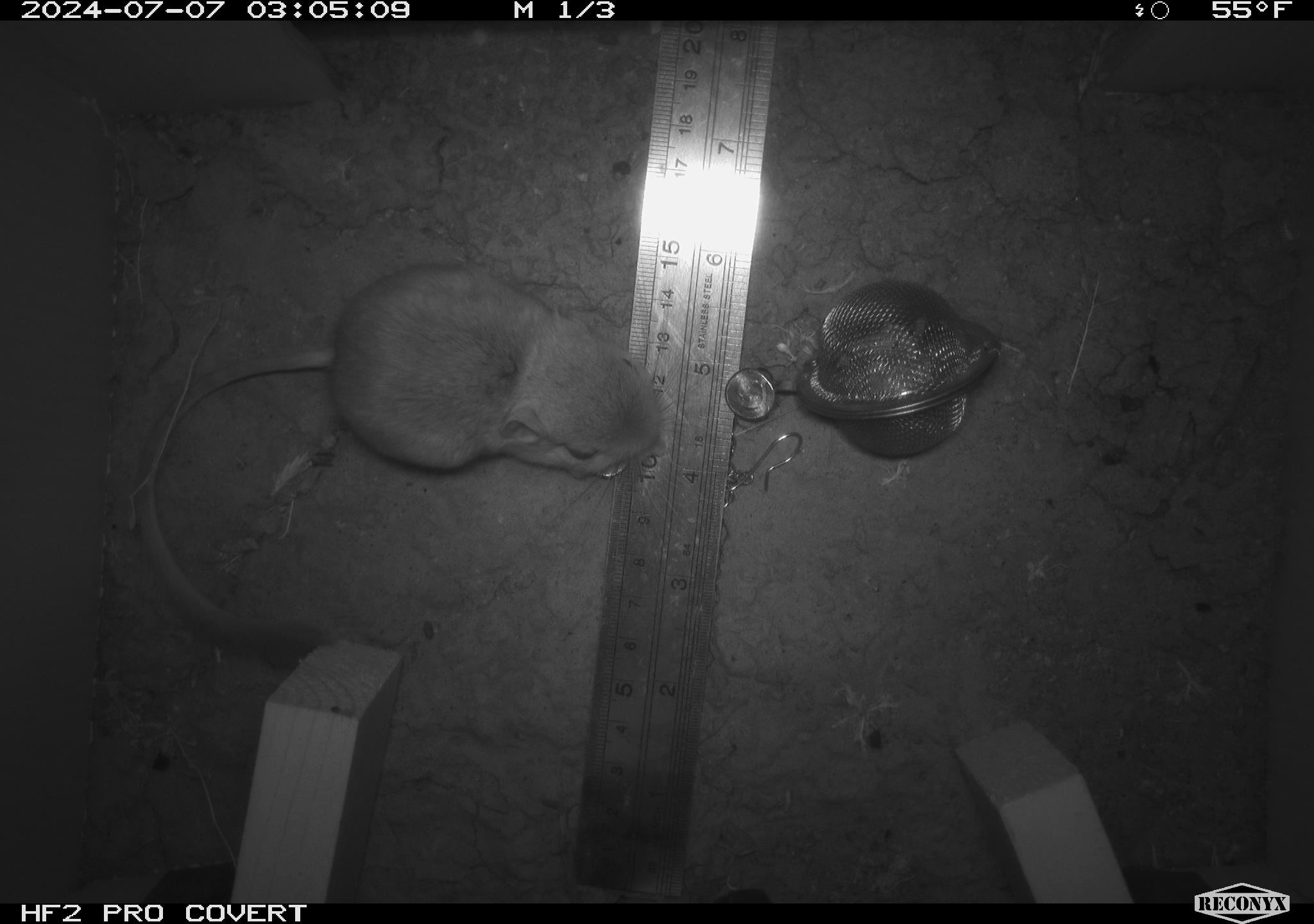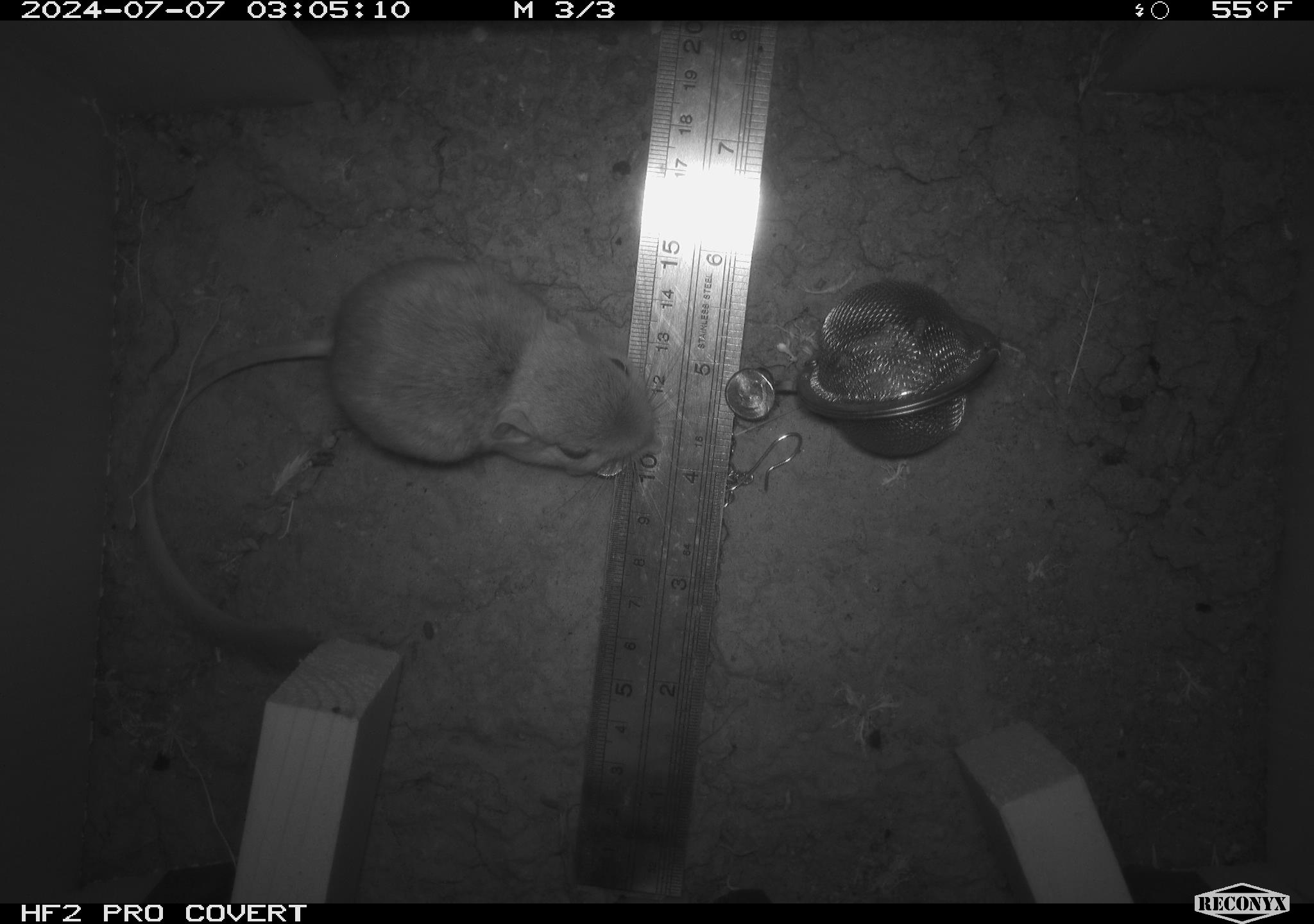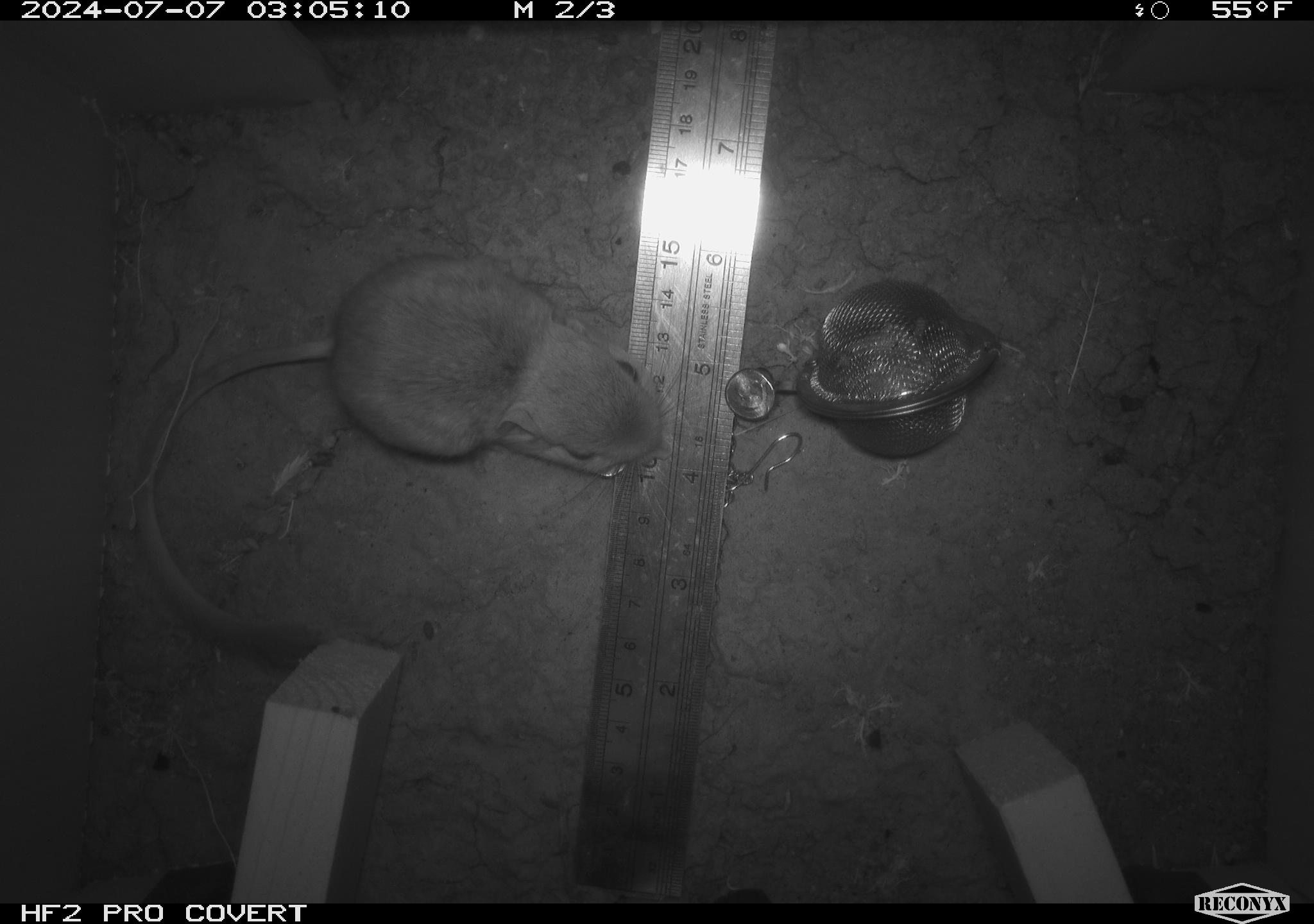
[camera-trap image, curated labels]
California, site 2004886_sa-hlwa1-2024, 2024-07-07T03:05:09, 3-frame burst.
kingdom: Animalia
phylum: Chordata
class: Mammalia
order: Rodentia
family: Heteromyidae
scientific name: Heteromyidae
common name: kangaroo rats and pocket mice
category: heteromyidae family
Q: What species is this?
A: Heteromyidae family (kangaroo rats and pocket mice) (Heteromyidae).